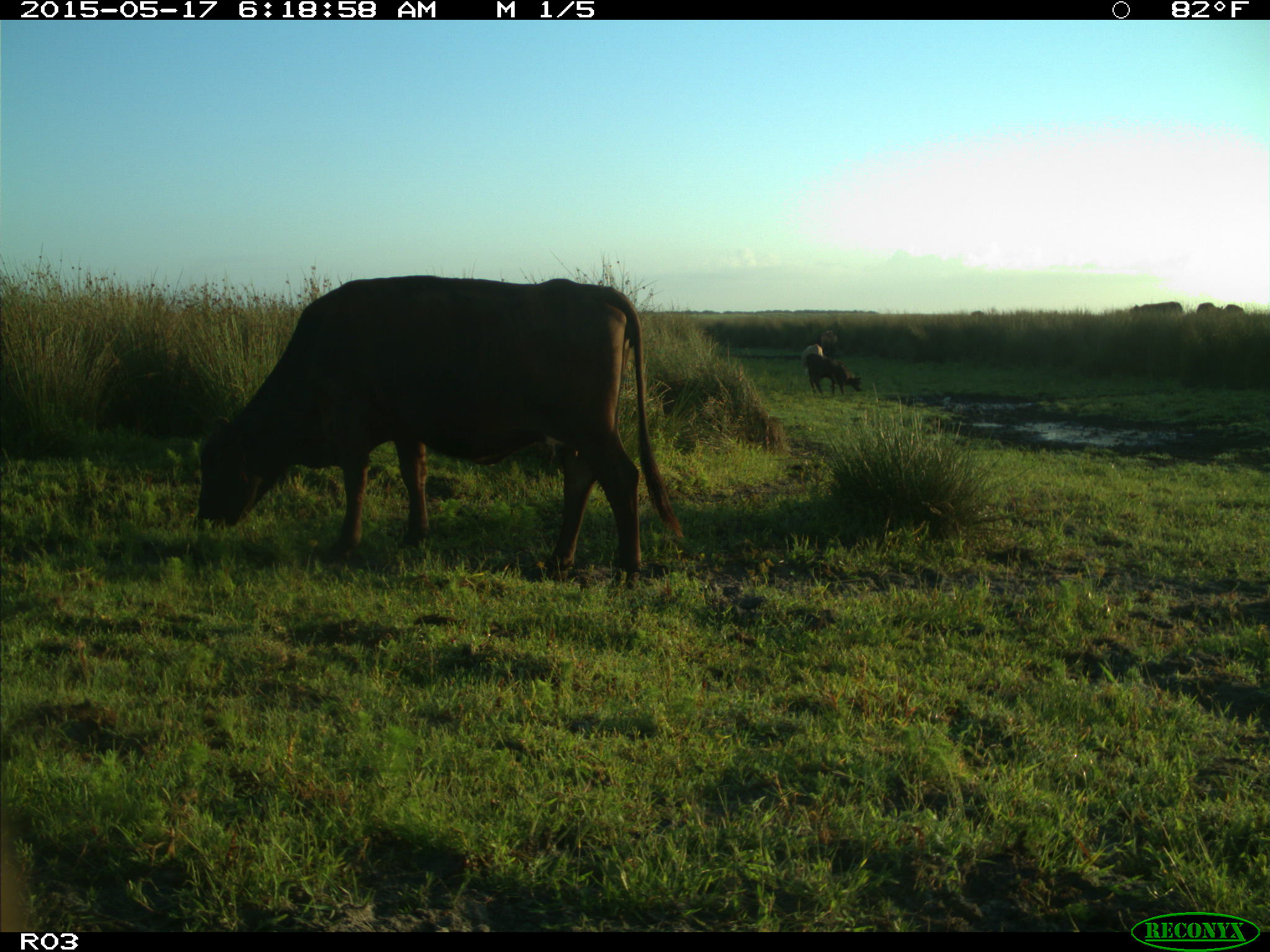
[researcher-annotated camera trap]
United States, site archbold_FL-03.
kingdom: Animalia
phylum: Chordata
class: Mammalia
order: Artiodactyla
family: Bovidae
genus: Bos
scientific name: Bos taurus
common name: domestic cow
Bos taurus (domestic cow).